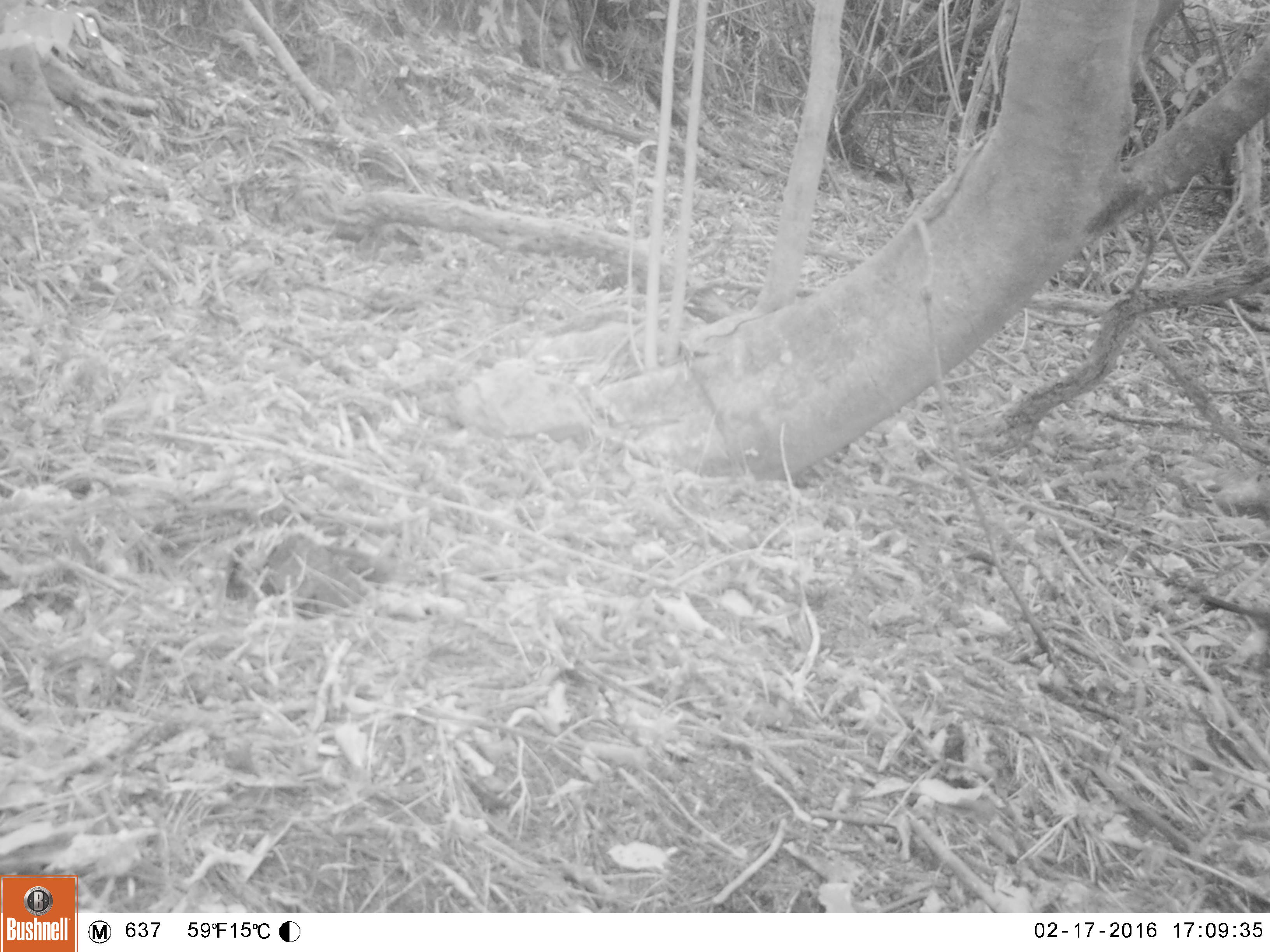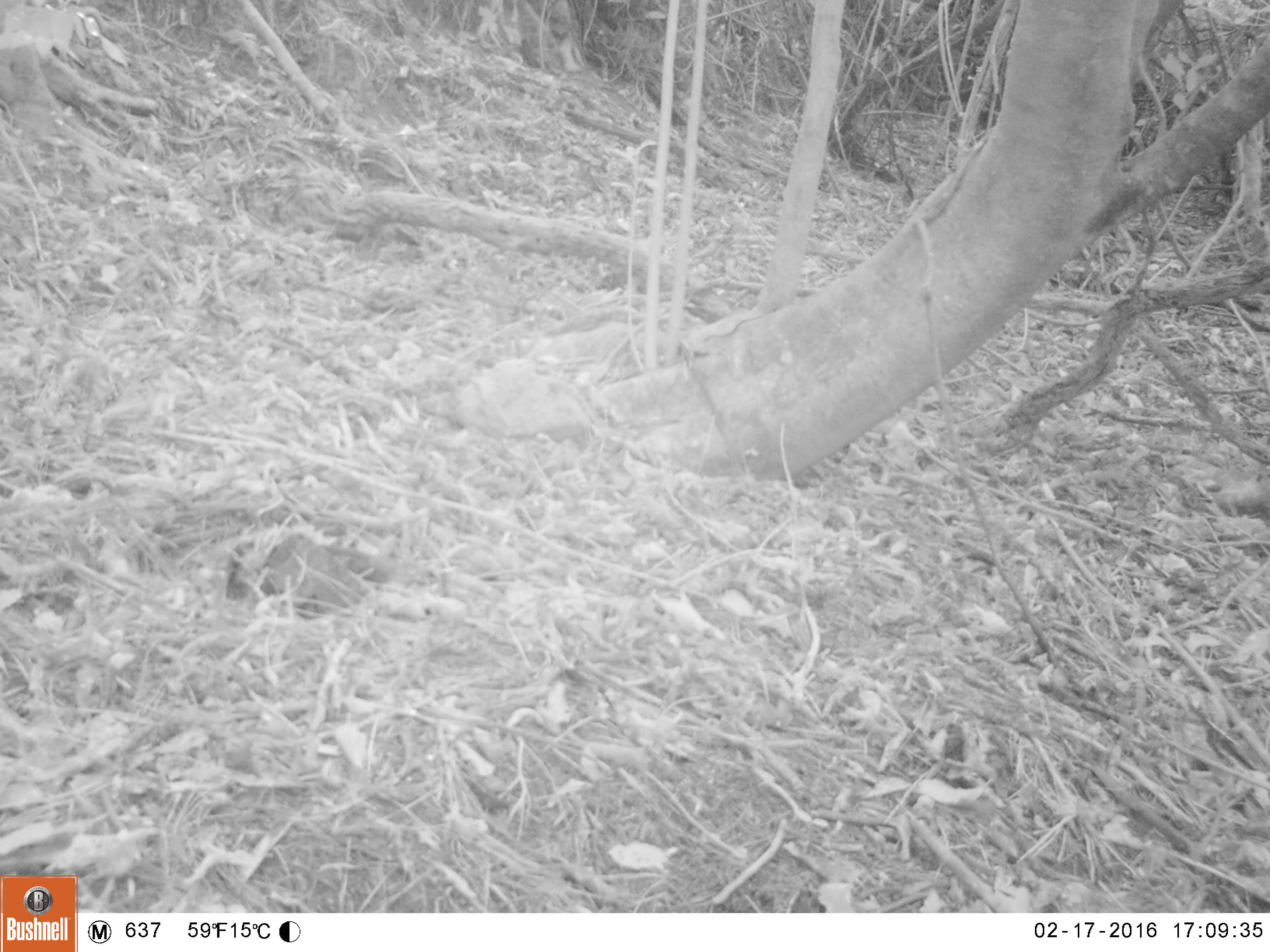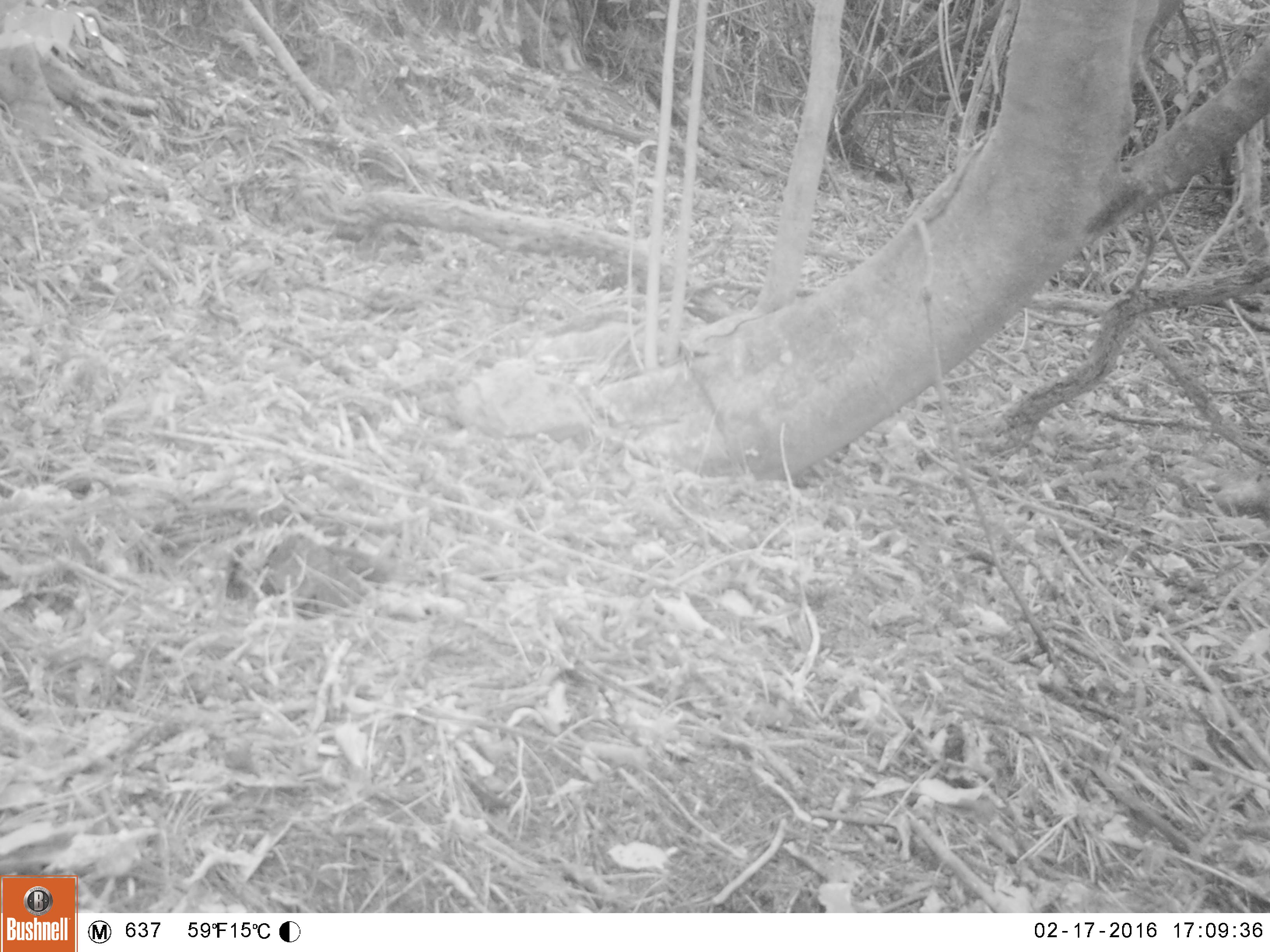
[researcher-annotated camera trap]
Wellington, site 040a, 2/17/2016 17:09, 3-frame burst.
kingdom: Animalia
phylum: Chordata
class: Aves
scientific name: Aves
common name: bird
Bird (Aves).